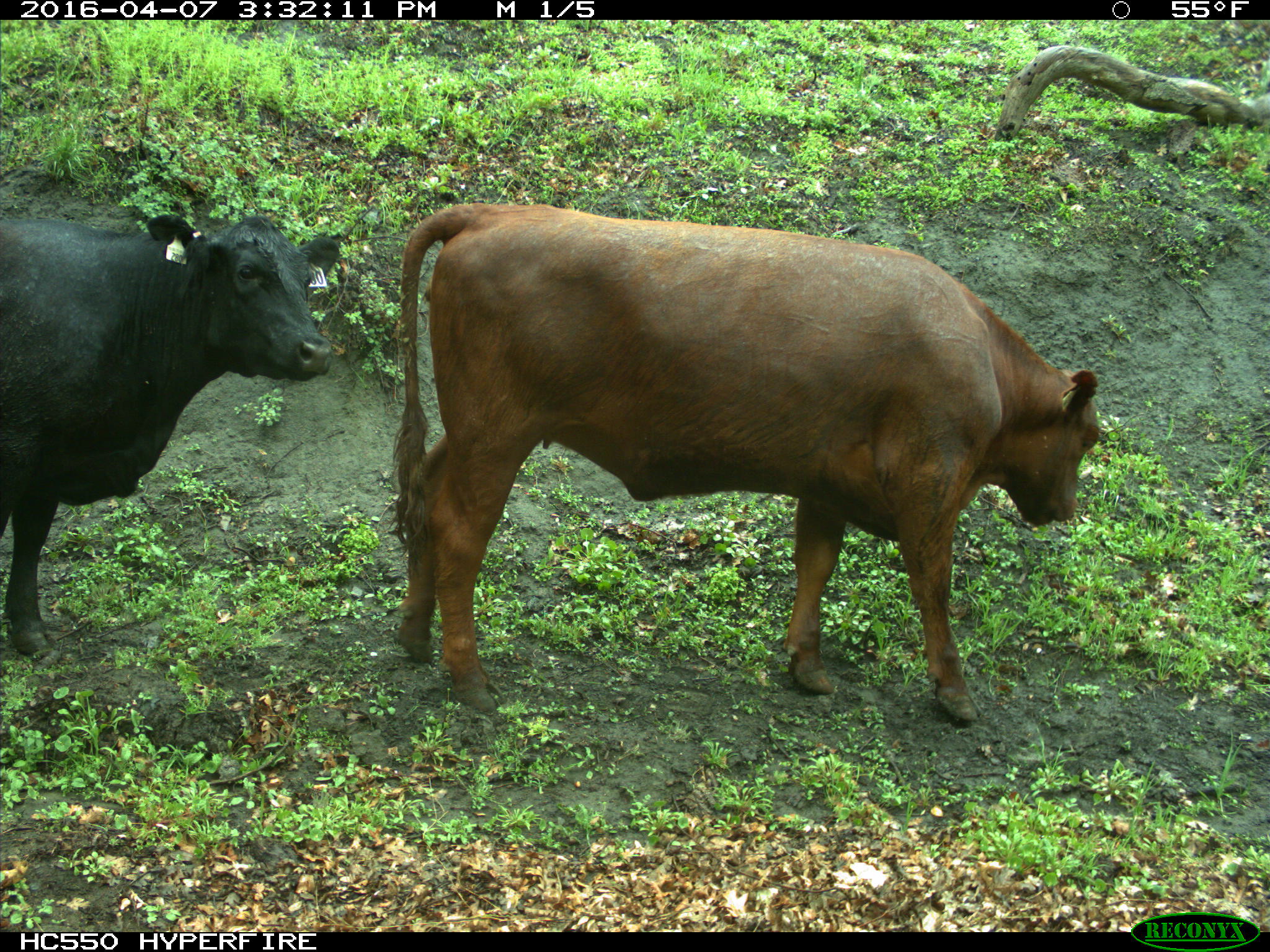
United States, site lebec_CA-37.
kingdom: Animalia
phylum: Chordata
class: Mammalia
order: Artiodactyla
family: Bovidae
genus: Bos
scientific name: Bos taurus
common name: domestic cow